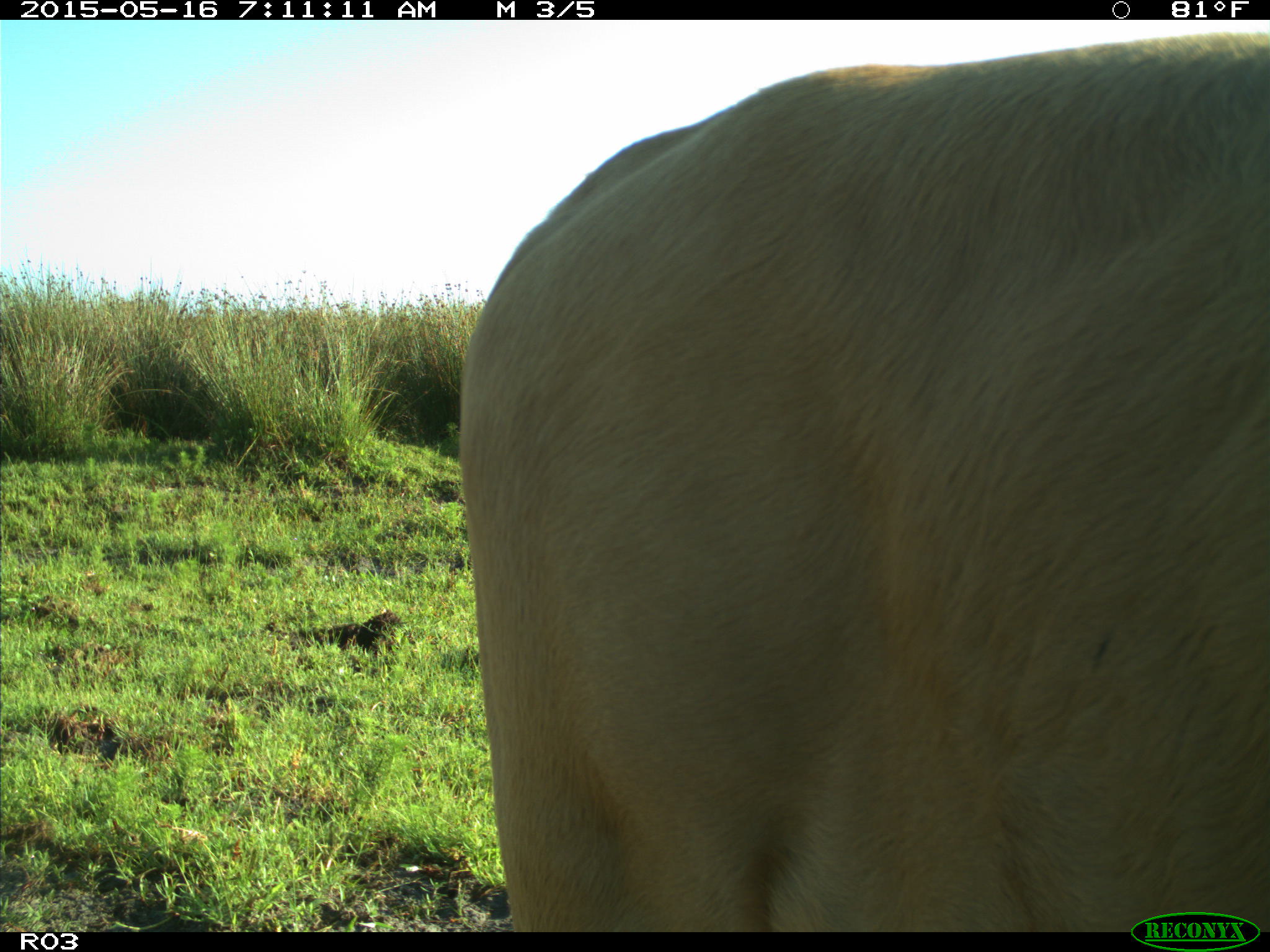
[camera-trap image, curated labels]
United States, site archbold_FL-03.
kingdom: Animalia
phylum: Chordata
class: Mammalia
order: Artiodactyla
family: Bovidae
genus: Bos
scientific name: Bos taurus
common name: domestic cow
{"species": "Bos taurus (domestic cow)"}